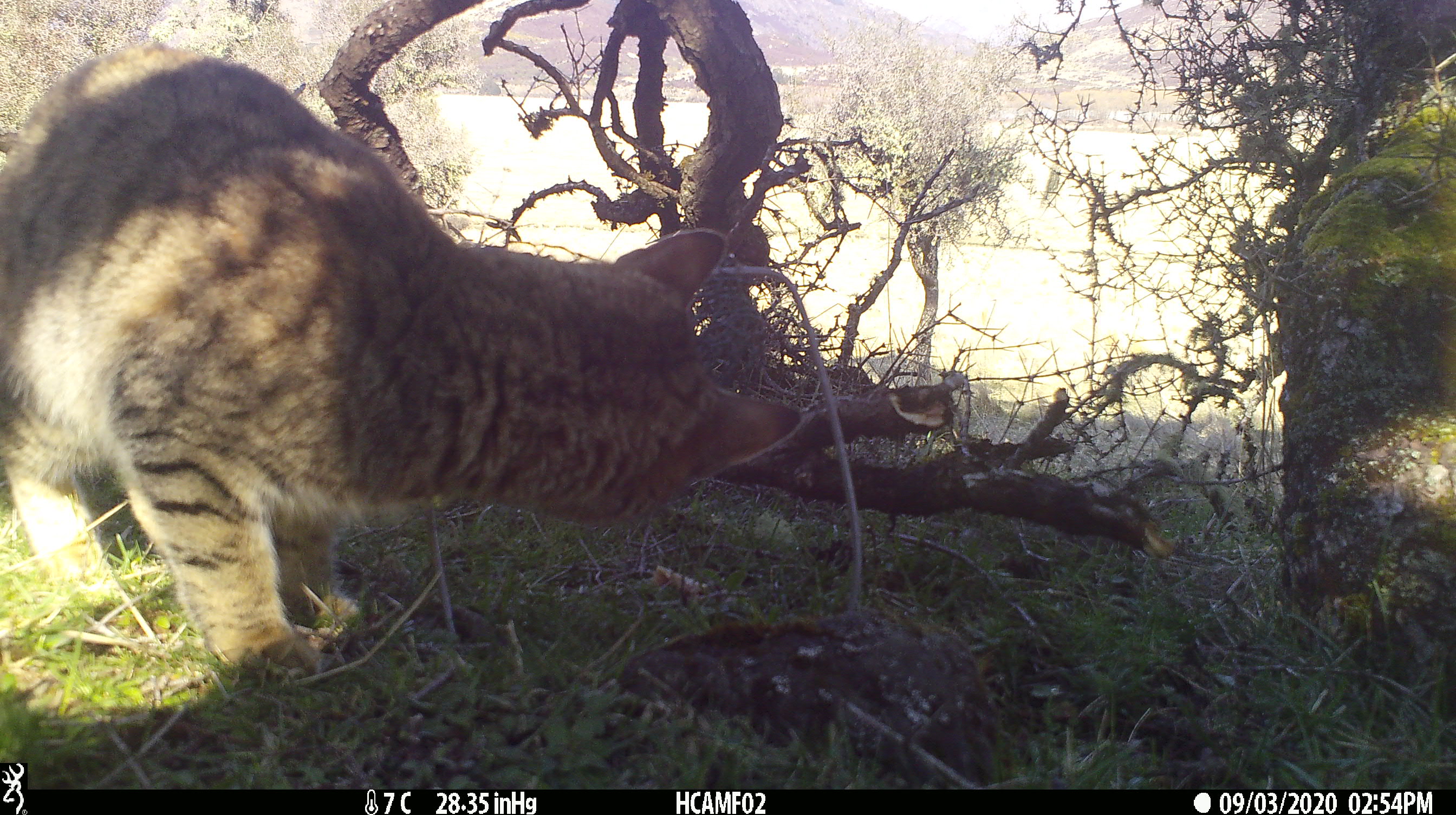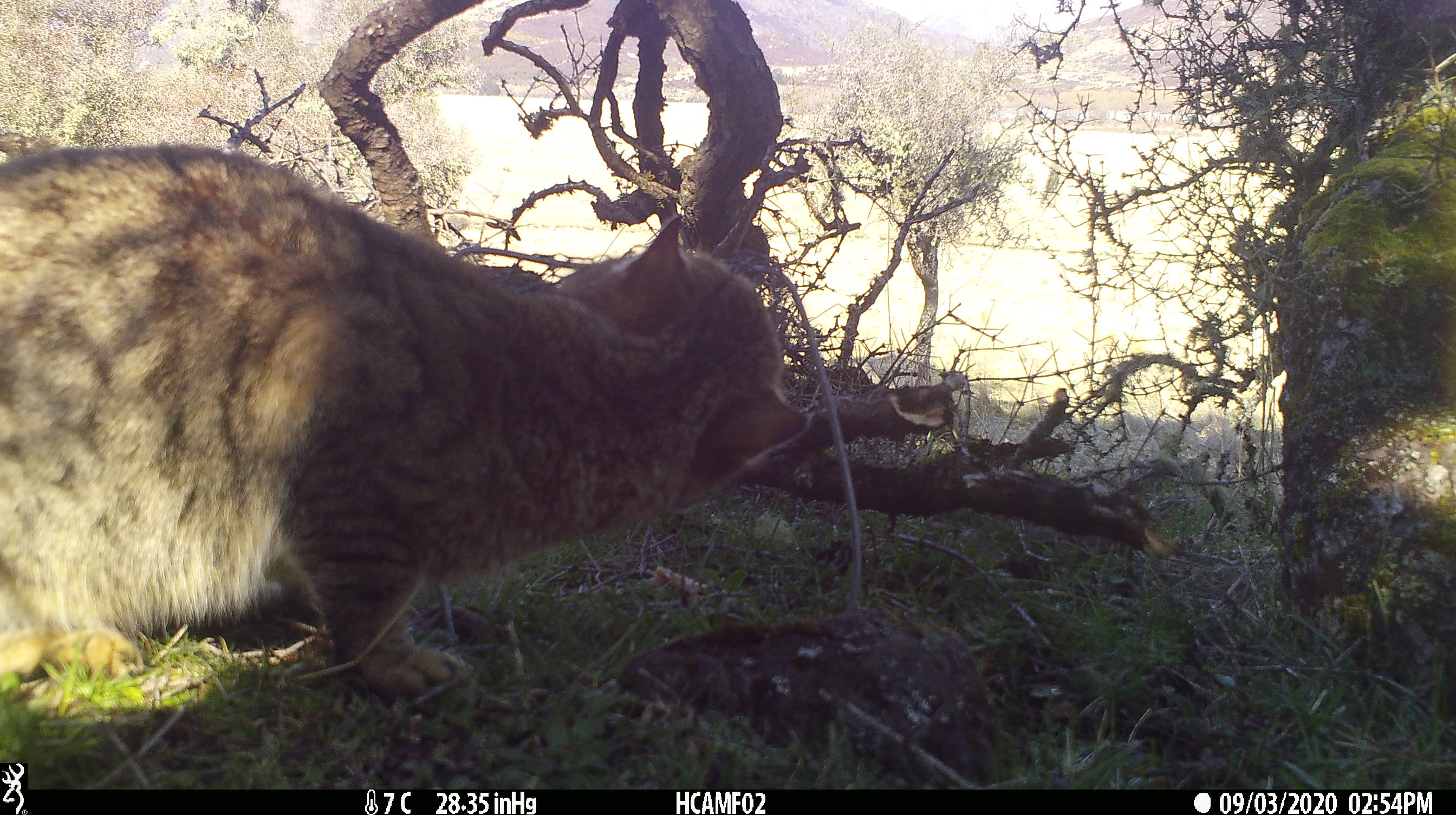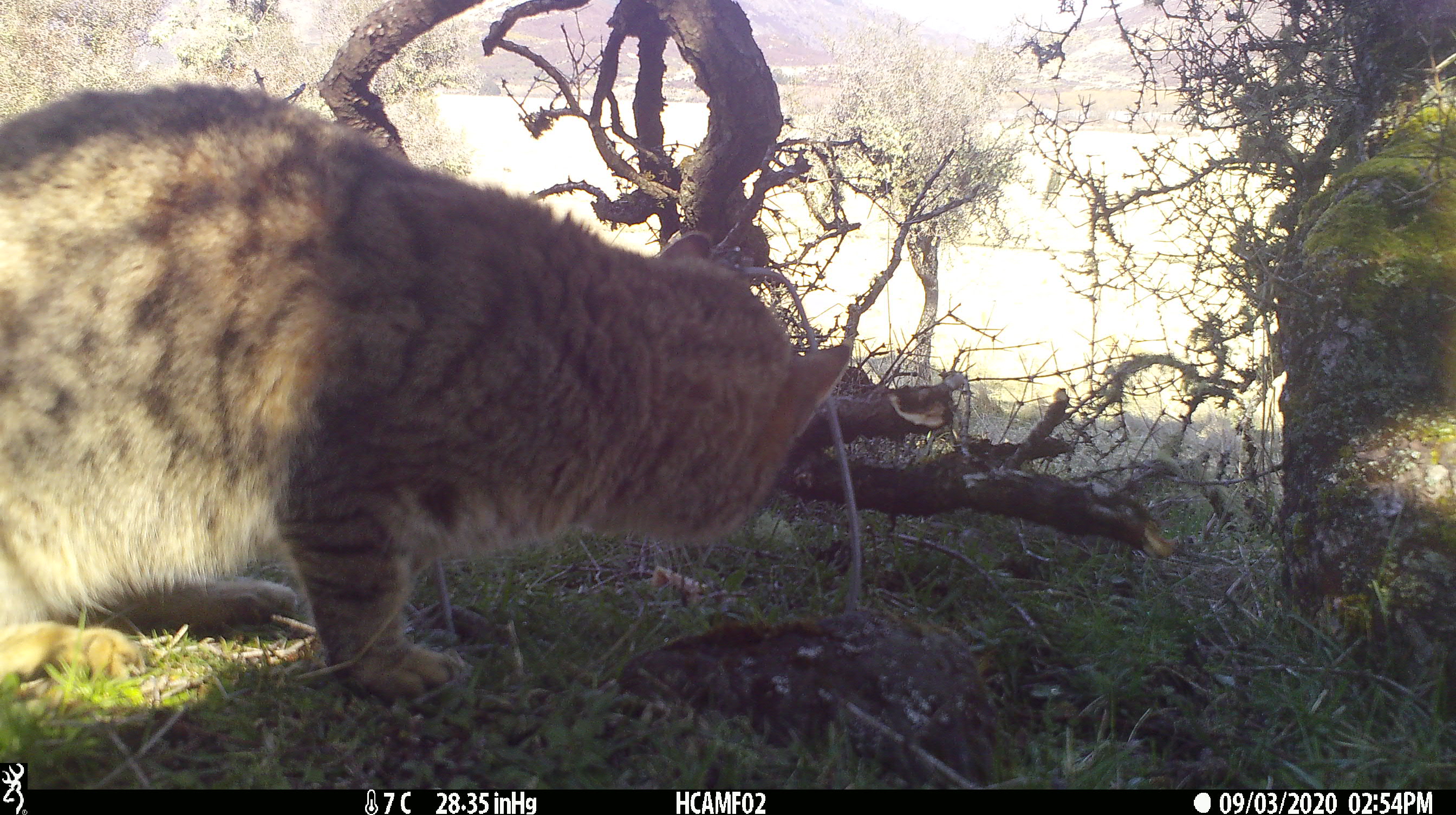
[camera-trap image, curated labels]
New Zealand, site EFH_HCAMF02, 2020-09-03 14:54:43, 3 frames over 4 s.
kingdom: Animalia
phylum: Chordata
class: Mammalia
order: Carnivora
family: Felidae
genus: Felis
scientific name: Felis catus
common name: domestic cat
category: cat